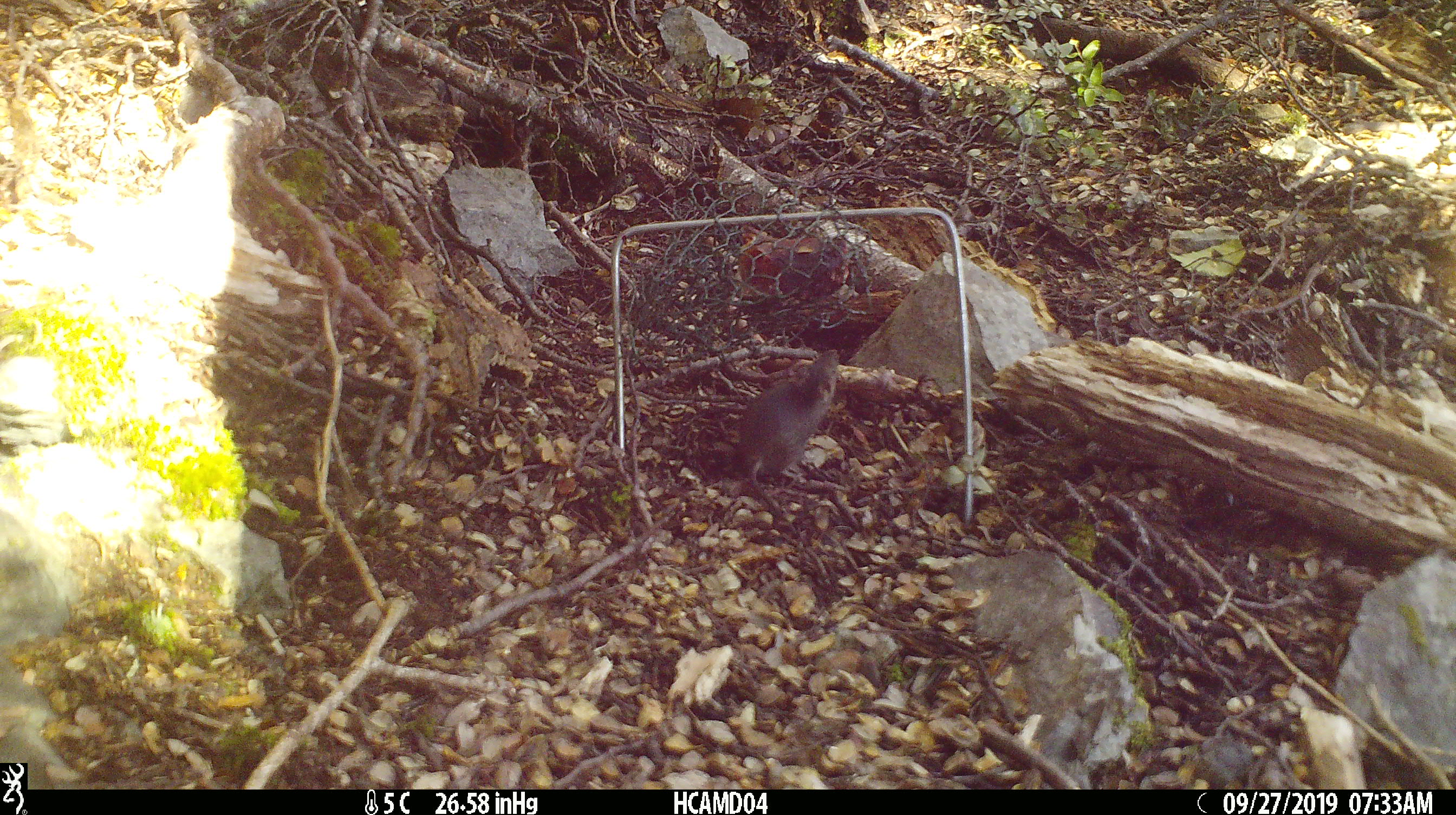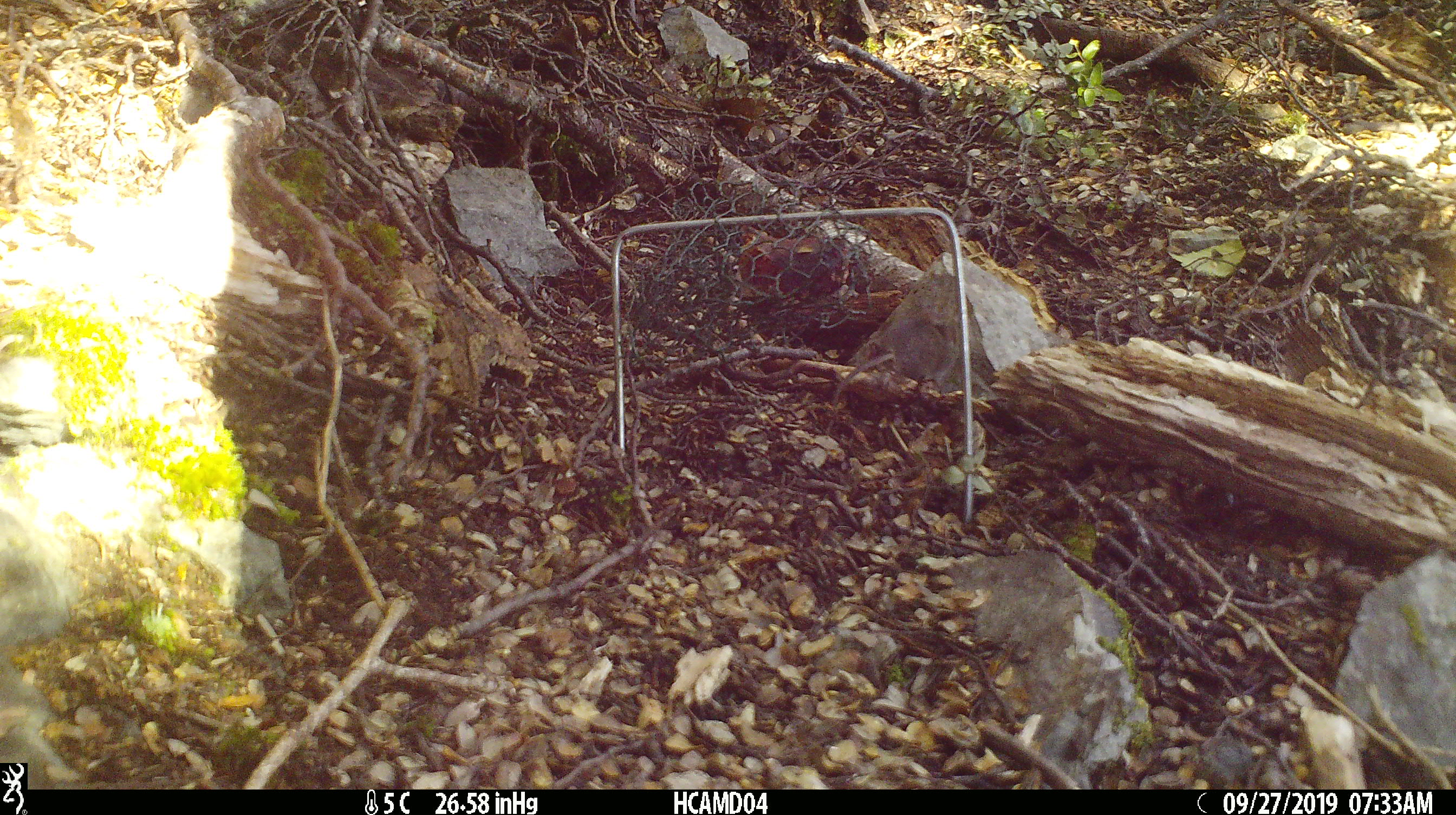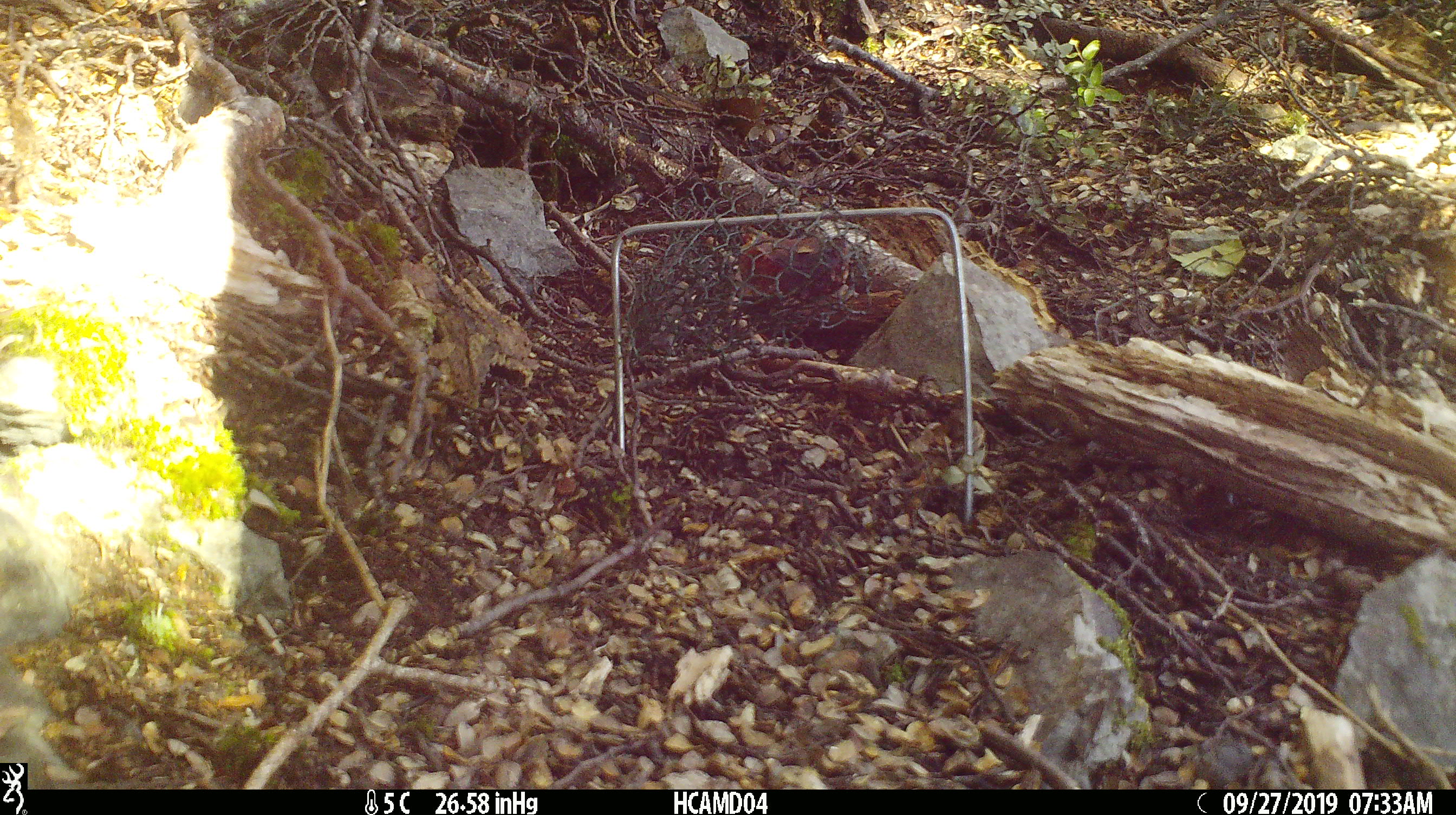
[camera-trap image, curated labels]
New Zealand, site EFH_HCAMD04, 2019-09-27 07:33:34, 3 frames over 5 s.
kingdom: Animalia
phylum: Chordata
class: Mammalia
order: Rodentia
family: Muridae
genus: Mus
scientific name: Mus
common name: mouse